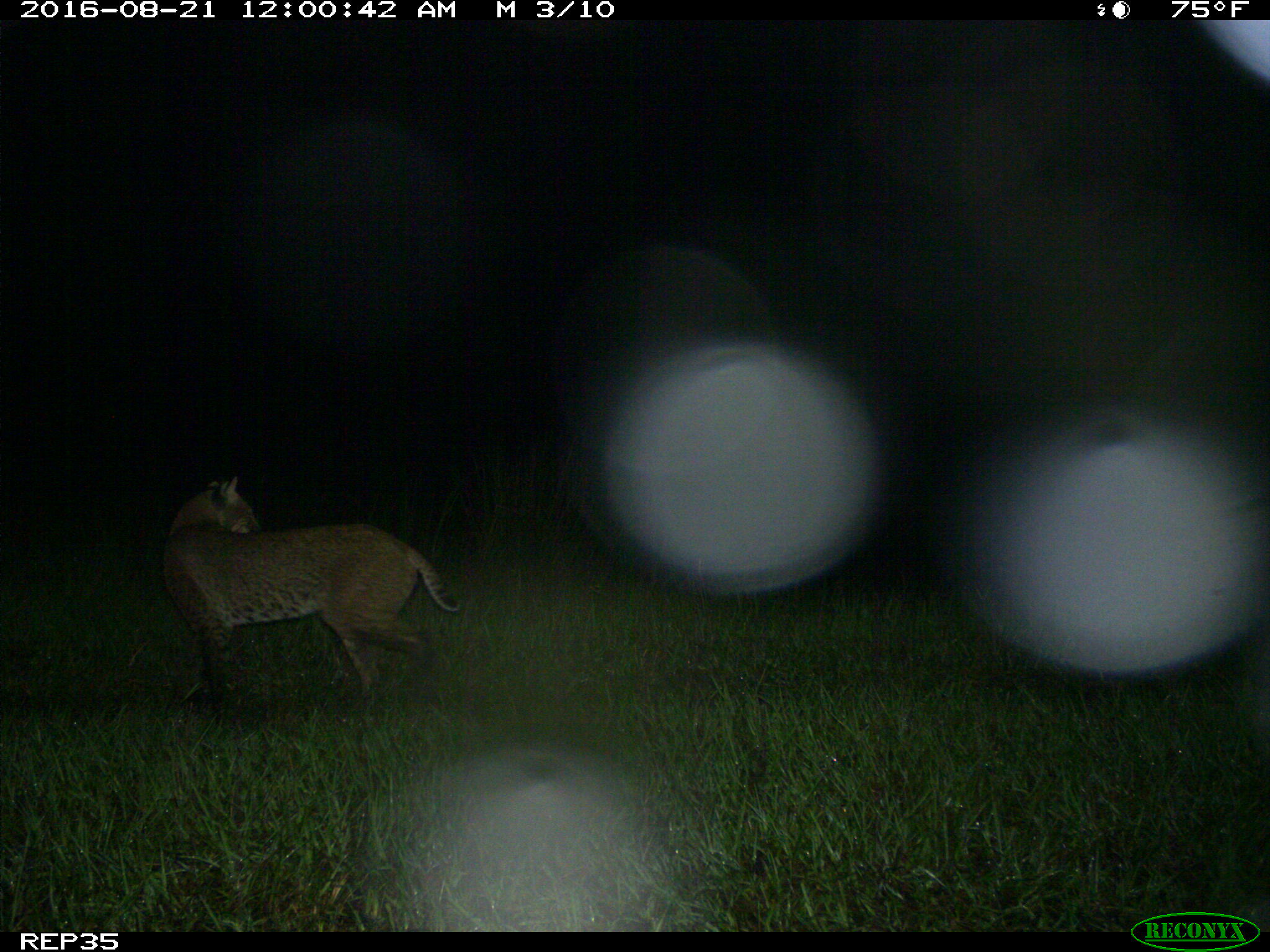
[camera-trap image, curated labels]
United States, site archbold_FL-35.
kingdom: Animalia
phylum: Chordata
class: Mammalia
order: Carnivora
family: Felidae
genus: Lynx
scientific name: Lynx rufus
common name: bobcat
Lynx rufus (bobcat).